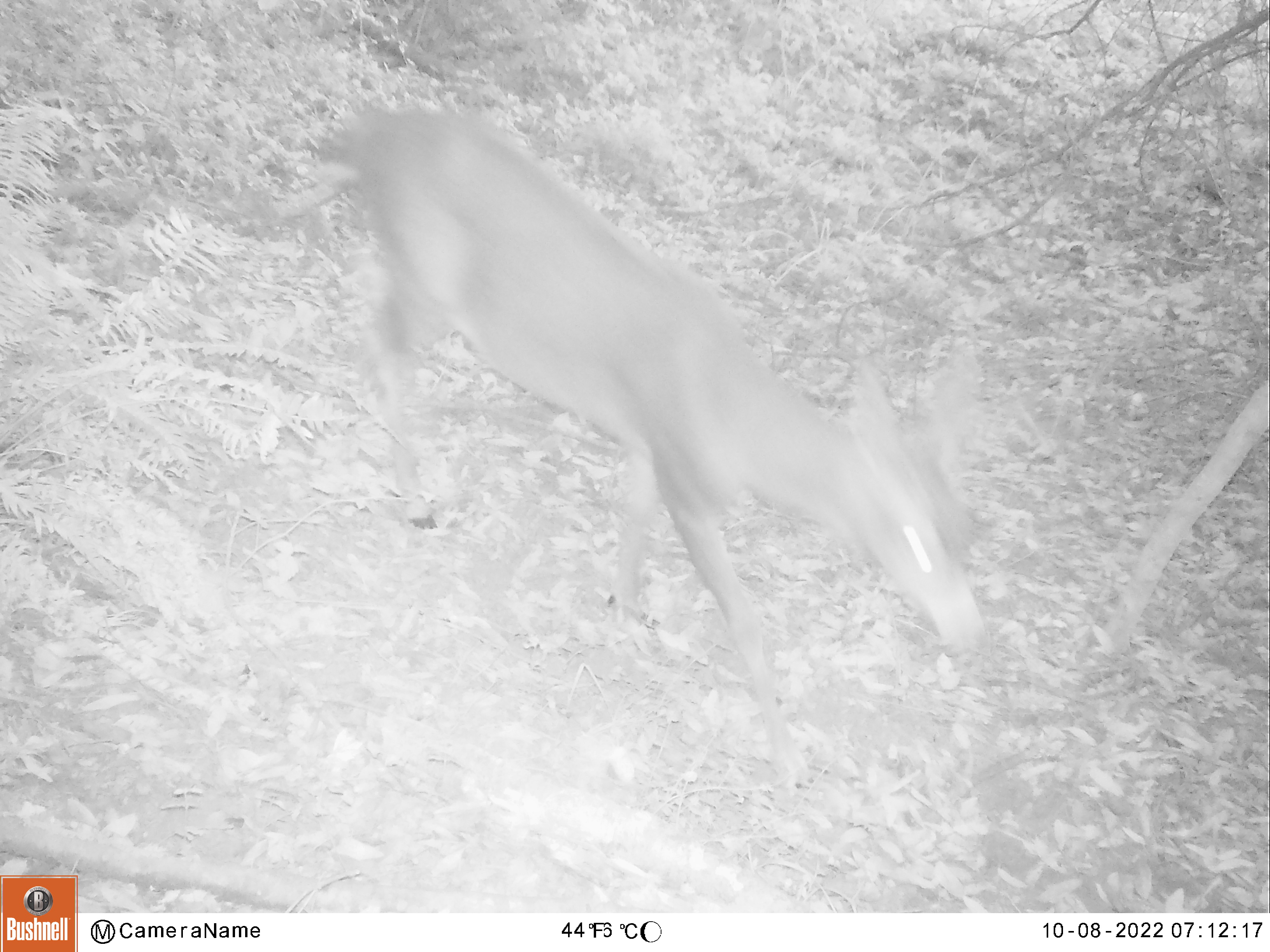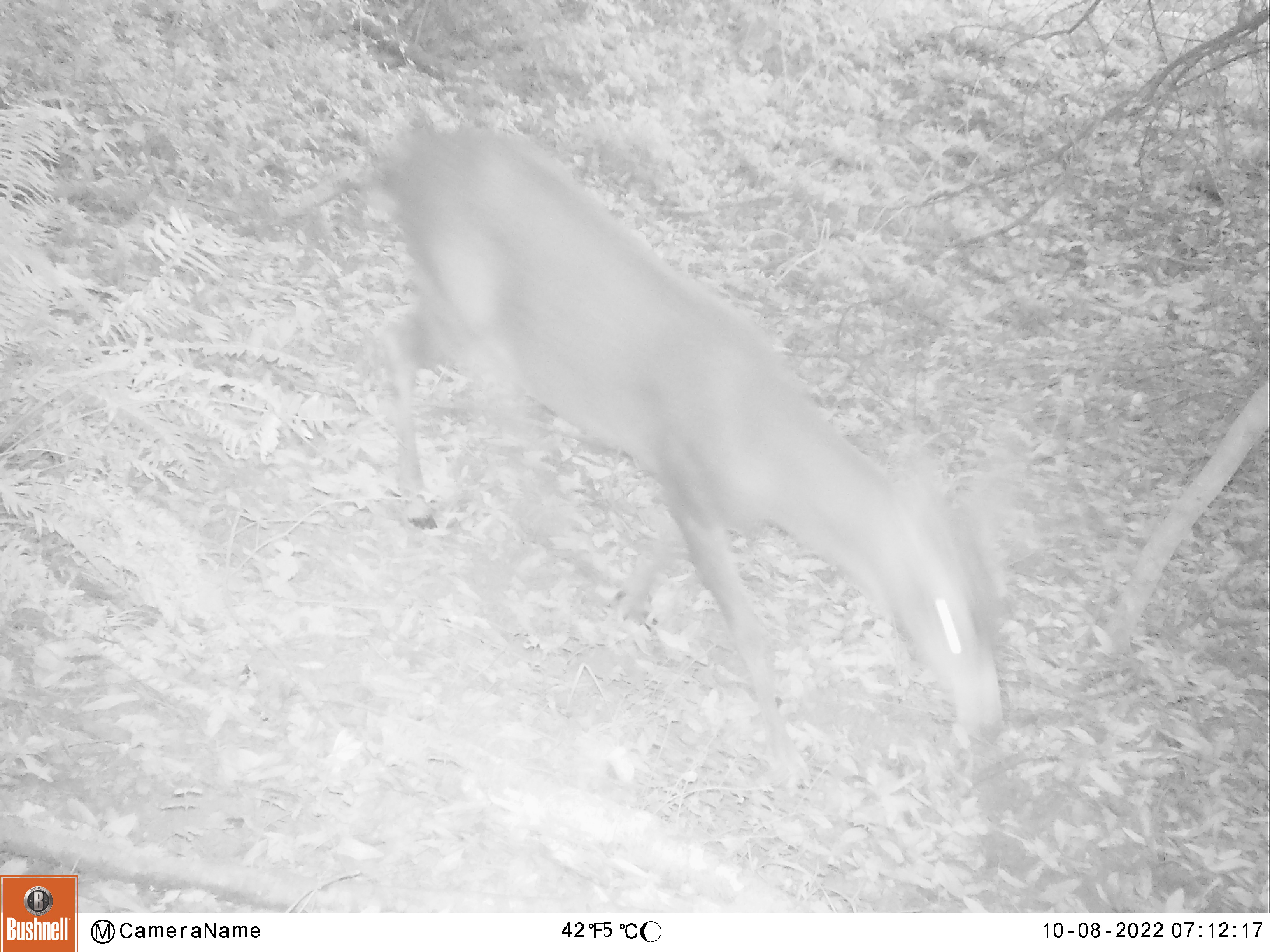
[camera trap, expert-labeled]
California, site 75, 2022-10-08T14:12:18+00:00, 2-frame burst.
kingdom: Animalia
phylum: Chordata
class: Mammalia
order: Artiodactyla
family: Cervidae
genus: Odocoileus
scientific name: Odocoileus hemionus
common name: mule deer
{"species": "mule deer (Odocoileus hemionus)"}